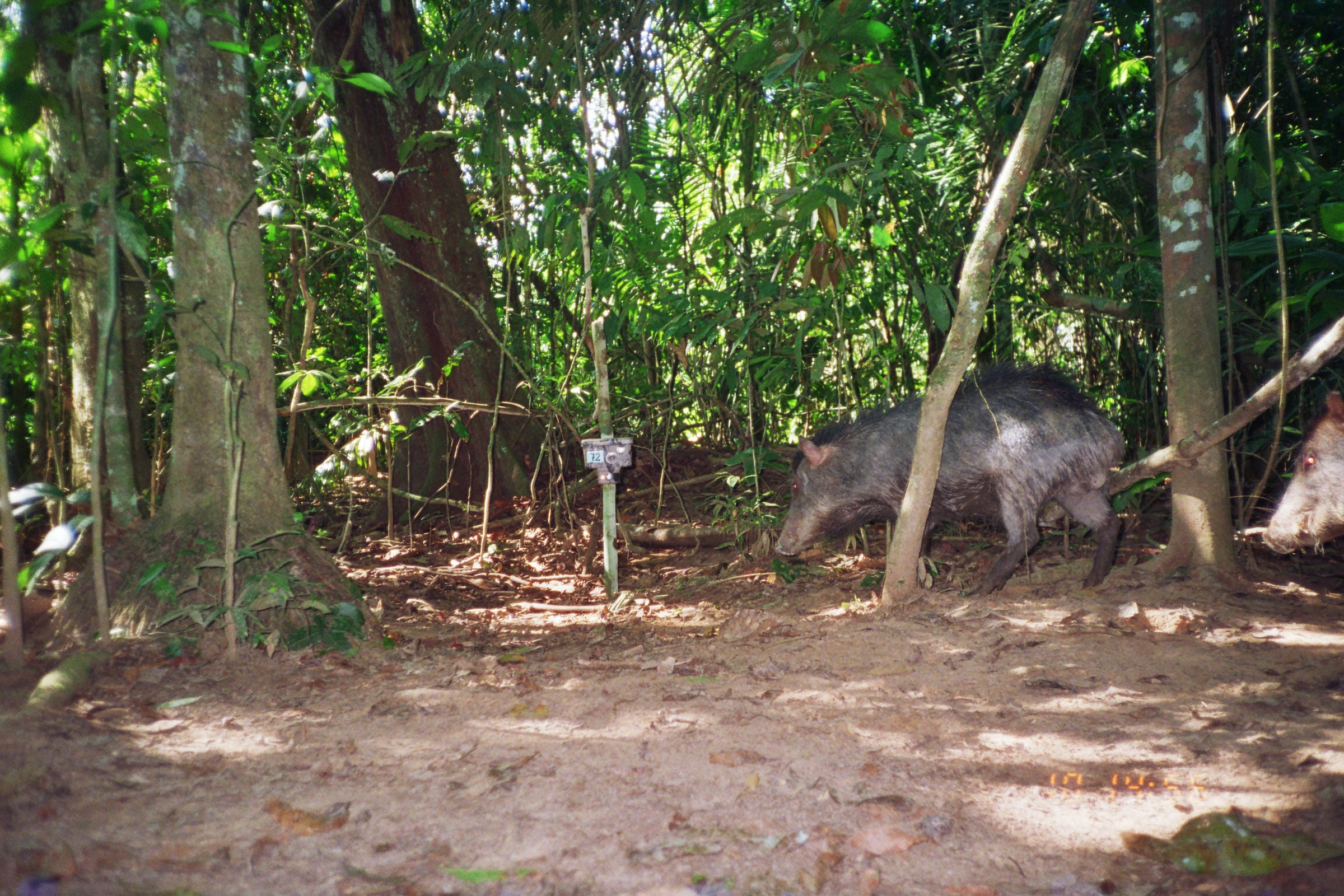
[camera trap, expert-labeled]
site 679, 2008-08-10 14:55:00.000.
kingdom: Animalia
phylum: Chordata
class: Mammalia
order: Artiodactyla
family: Tayassuidae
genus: Tayassu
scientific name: Tayassu pecari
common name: white-lipped peccary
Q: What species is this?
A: Tayassu pecari (white-lipped peccary).